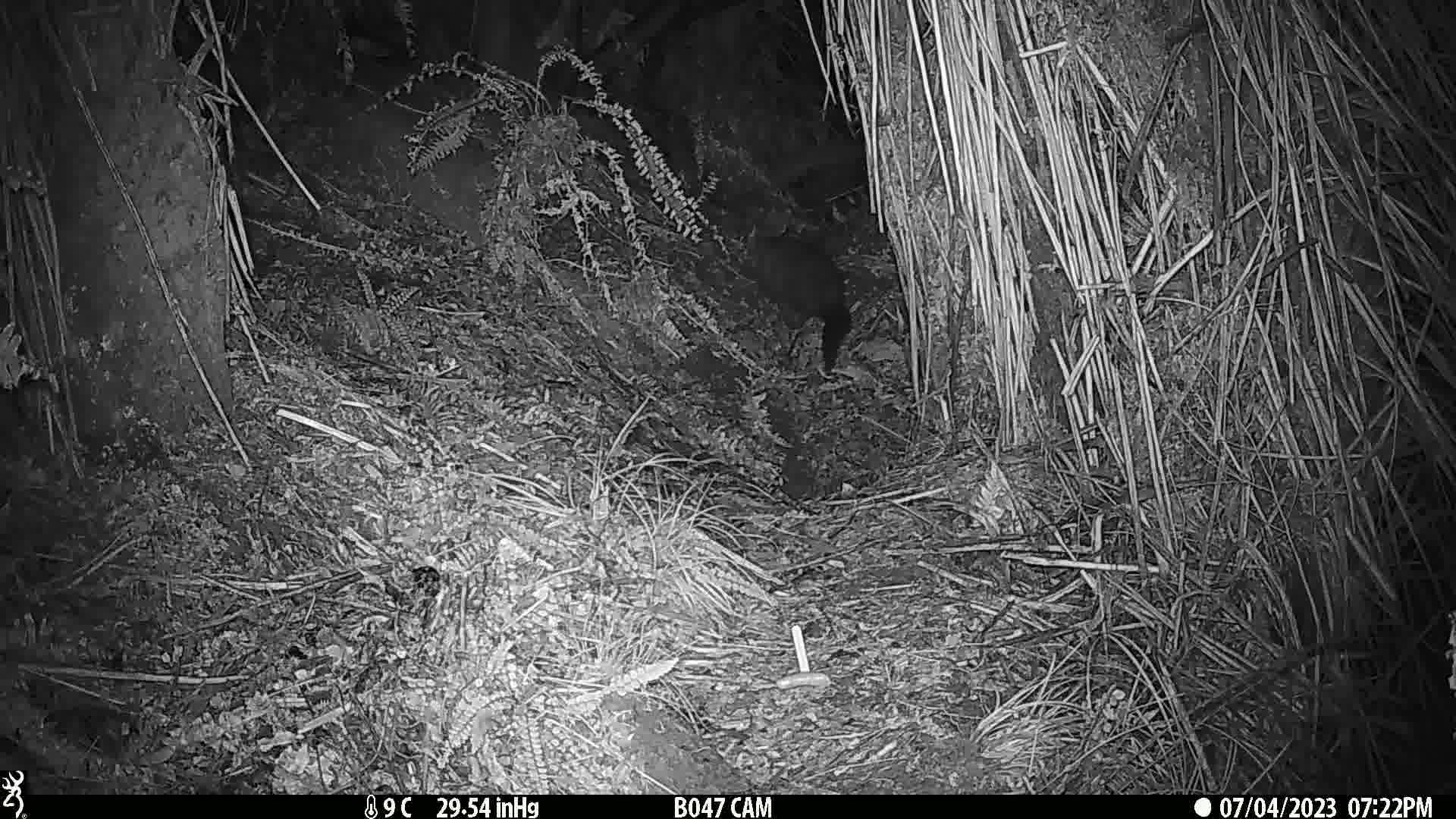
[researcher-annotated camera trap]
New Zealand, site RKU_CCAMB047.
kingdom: Animalia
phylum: Chordata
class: Mammalia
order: Diprotodontia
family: Phalangeridae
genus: Trichosurus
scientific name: Trichosurus vulpecula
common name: common brushtail possum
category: possum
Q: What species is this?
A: Possum (common brushtail possum) (Trichosurus vulpecula).